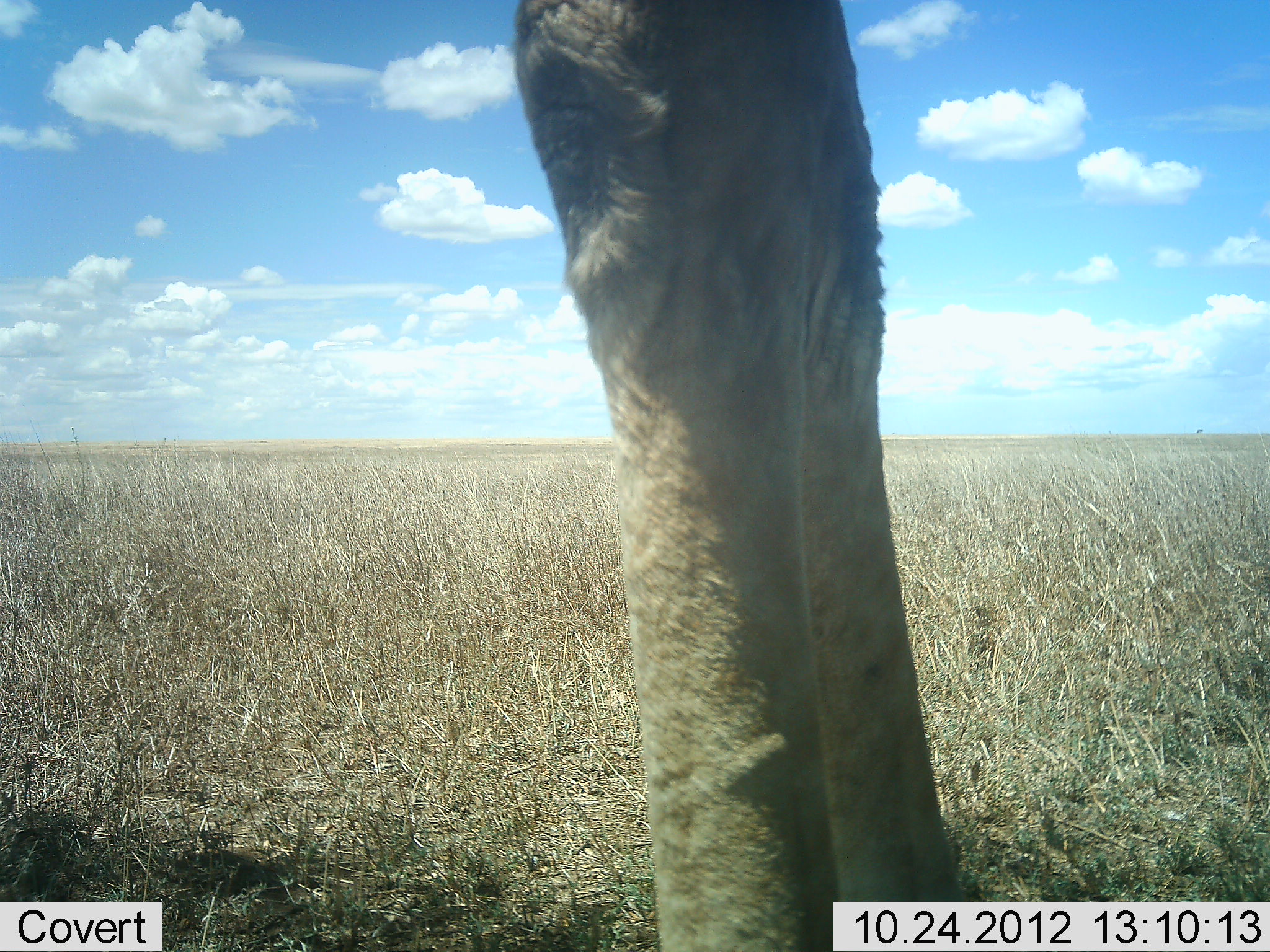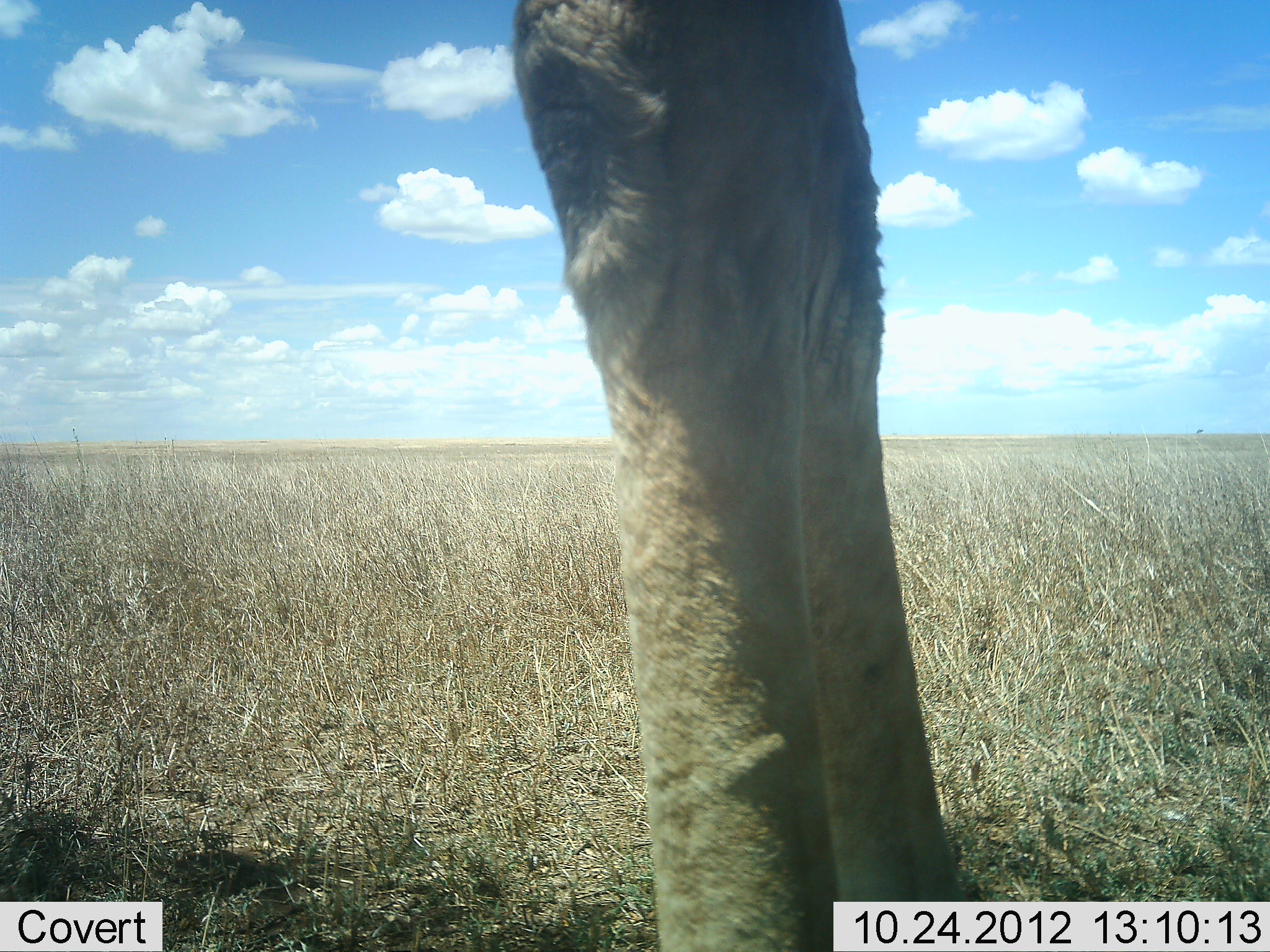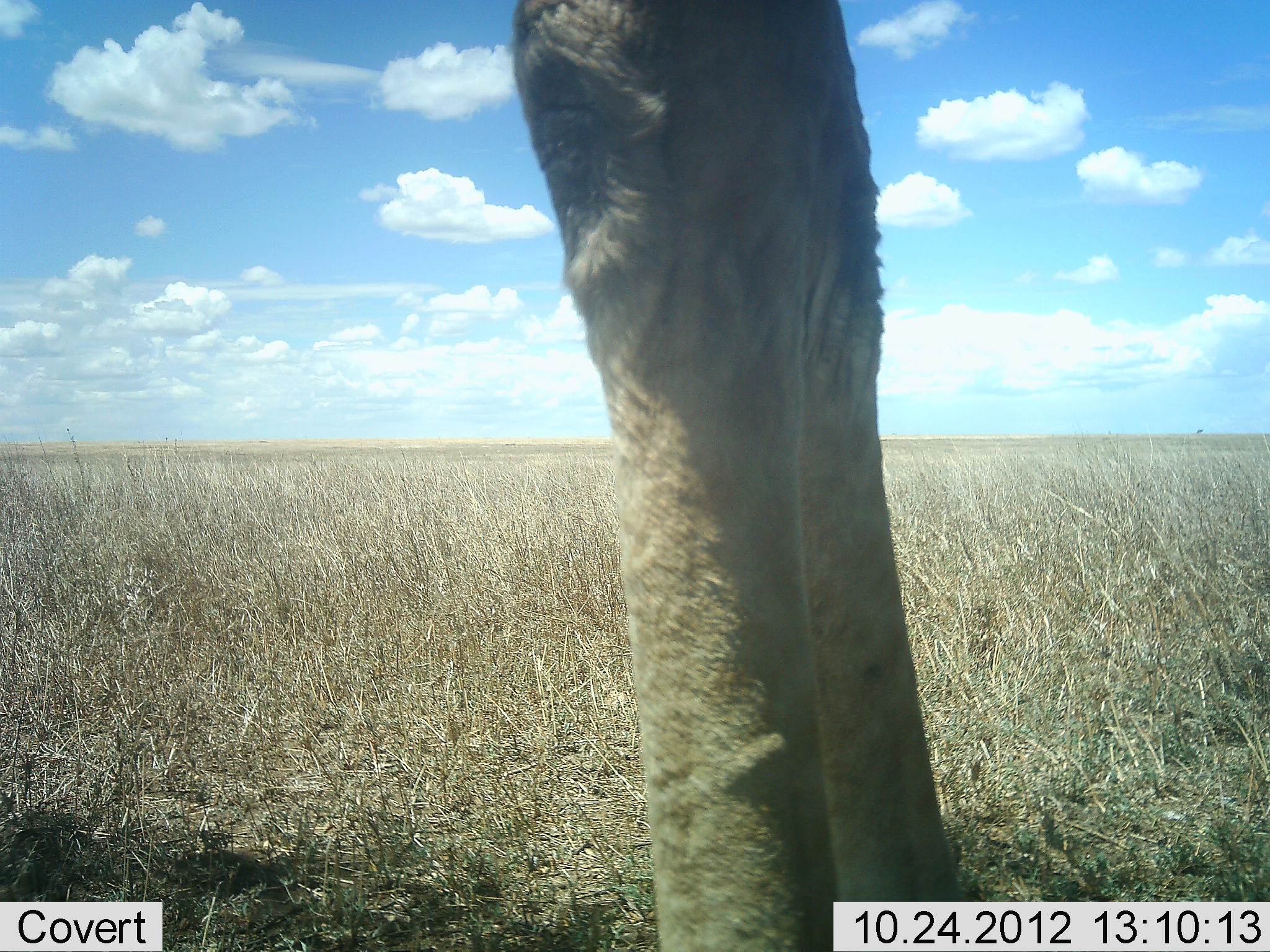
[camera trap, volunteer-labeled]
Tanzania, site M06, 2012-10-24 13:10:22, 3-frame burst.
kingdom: Animalia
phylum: Chordata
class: Mammalia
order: Artiodactyla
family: Giraffidae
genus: Giraffa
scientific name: Giraffa camelopardalis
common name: giraffe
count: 1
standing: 100%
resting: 0%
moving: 0%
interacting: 0%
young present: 0%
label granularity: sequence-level